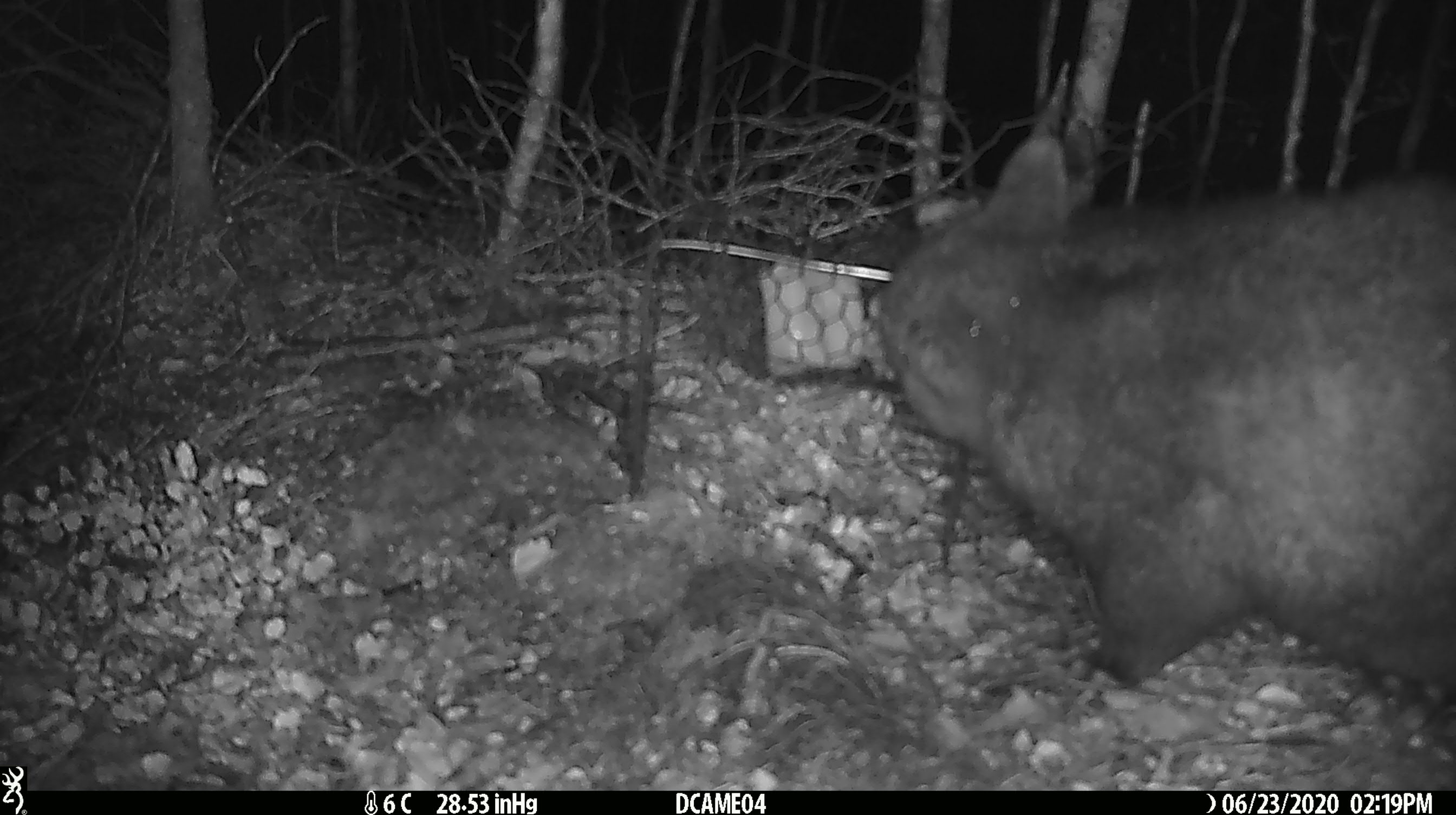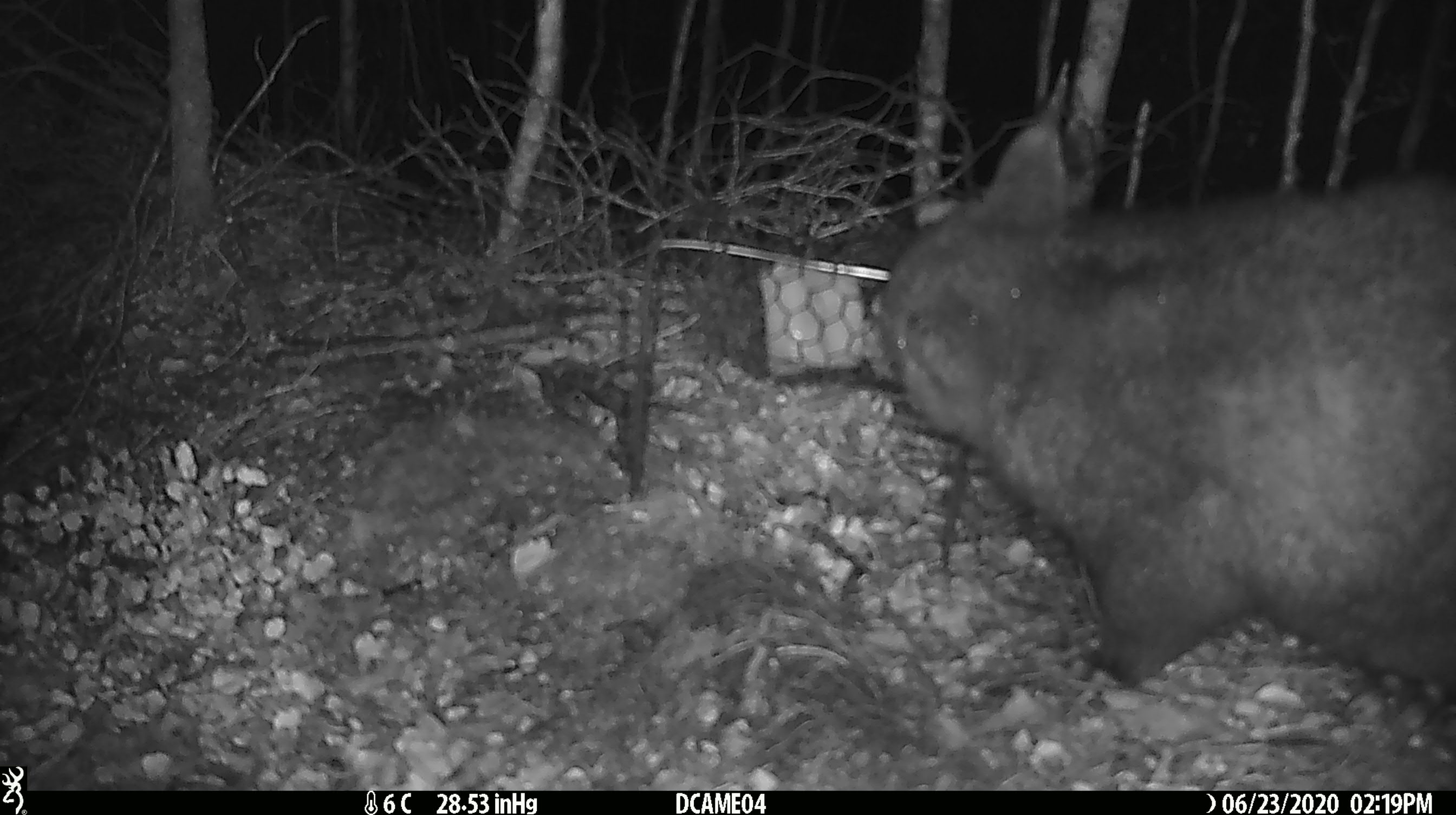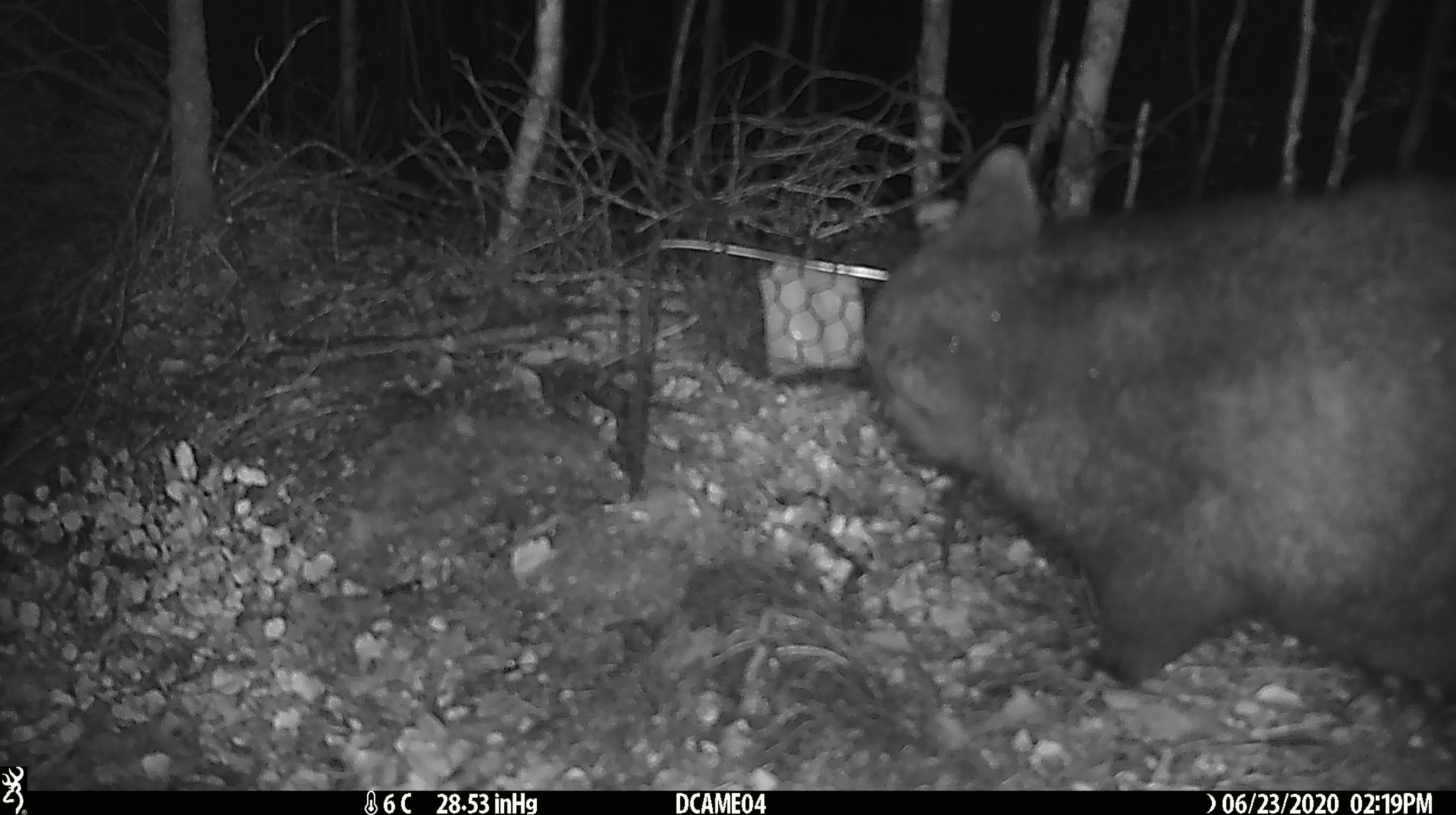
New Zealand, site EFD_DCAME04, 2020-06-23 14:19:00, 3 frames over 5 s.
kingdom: Animalia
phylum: Chordata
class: Mammalia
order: Diprotodontia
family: Phalangeridae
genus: Trichosurus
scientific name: Trichosurus vulpecula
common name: common brushtail possum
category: possum